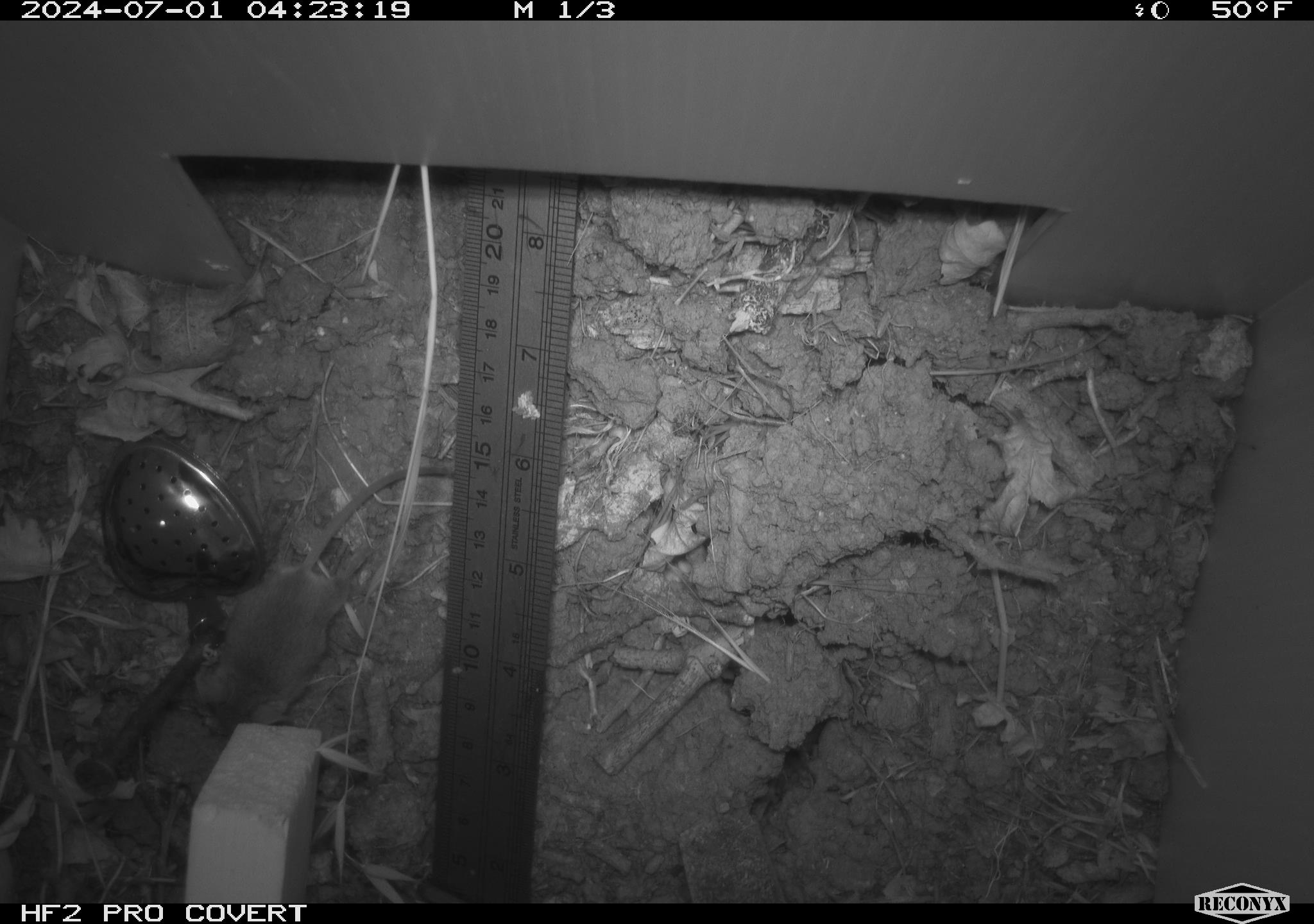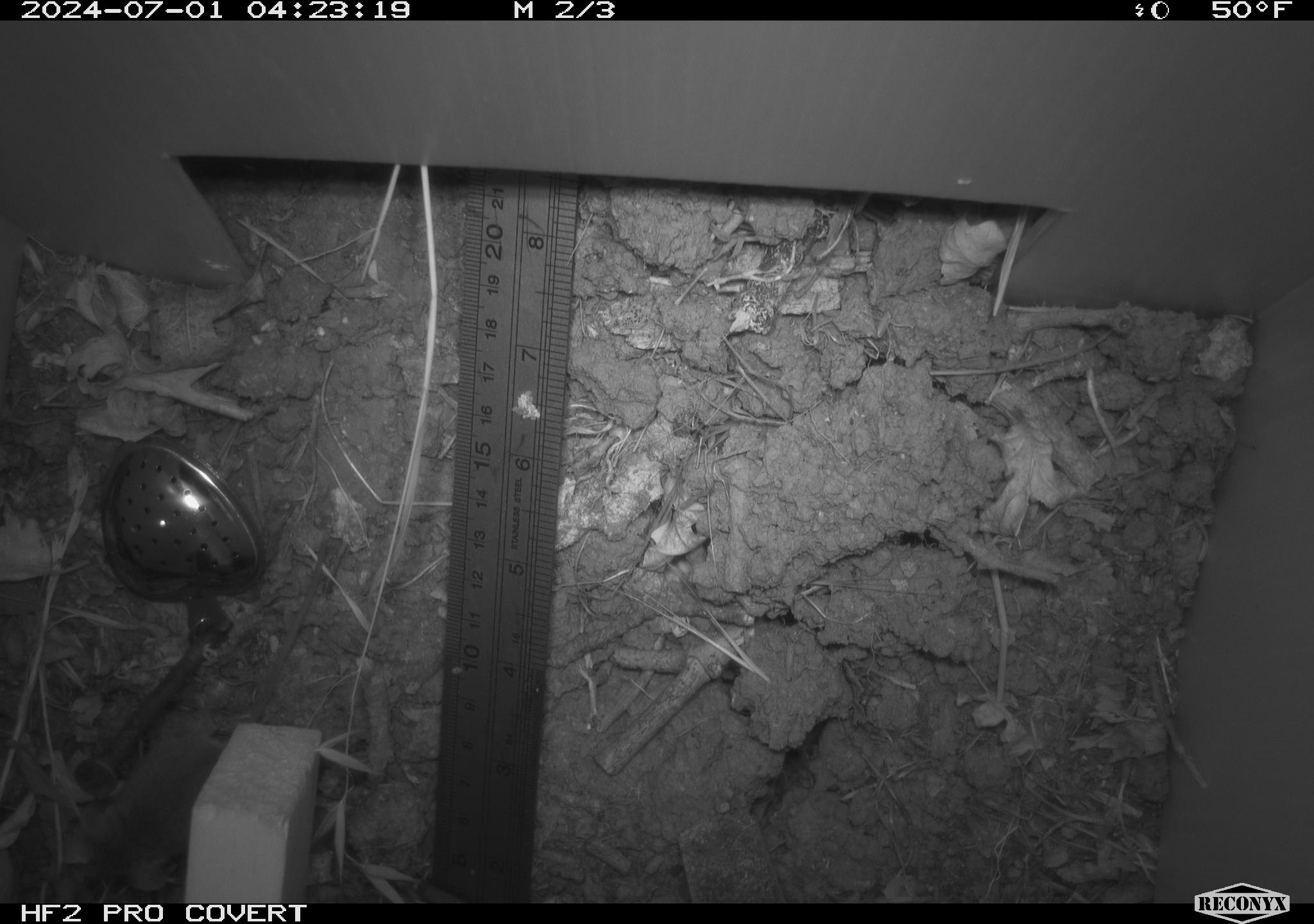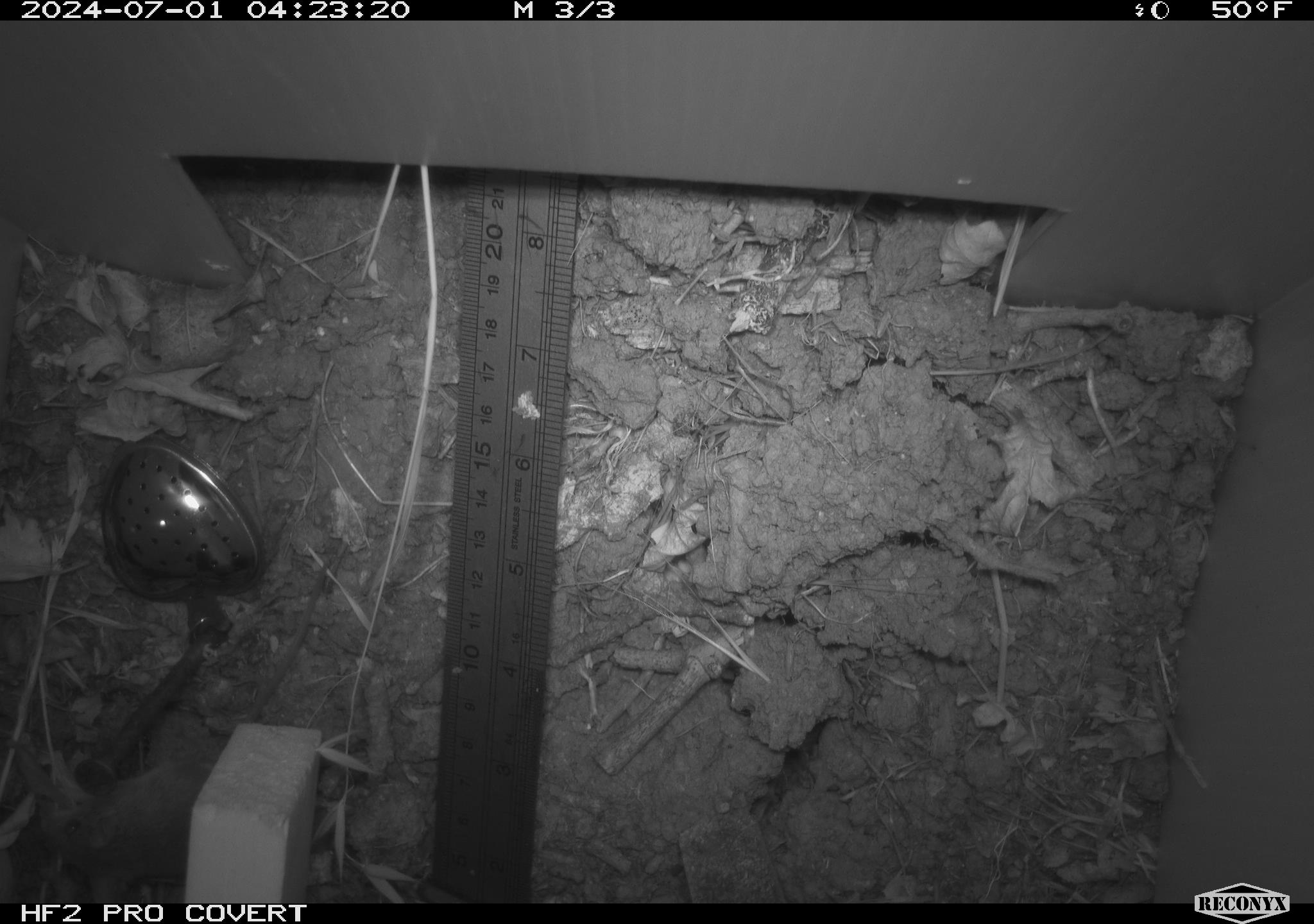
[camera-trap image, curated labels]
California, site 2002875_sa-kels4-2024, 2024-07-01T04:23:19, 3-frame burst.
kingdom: Animalia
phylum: Chordata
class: Mammalia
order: Rodentia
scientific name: Rodentia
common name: rodent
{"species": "rodent (Rodentia)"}